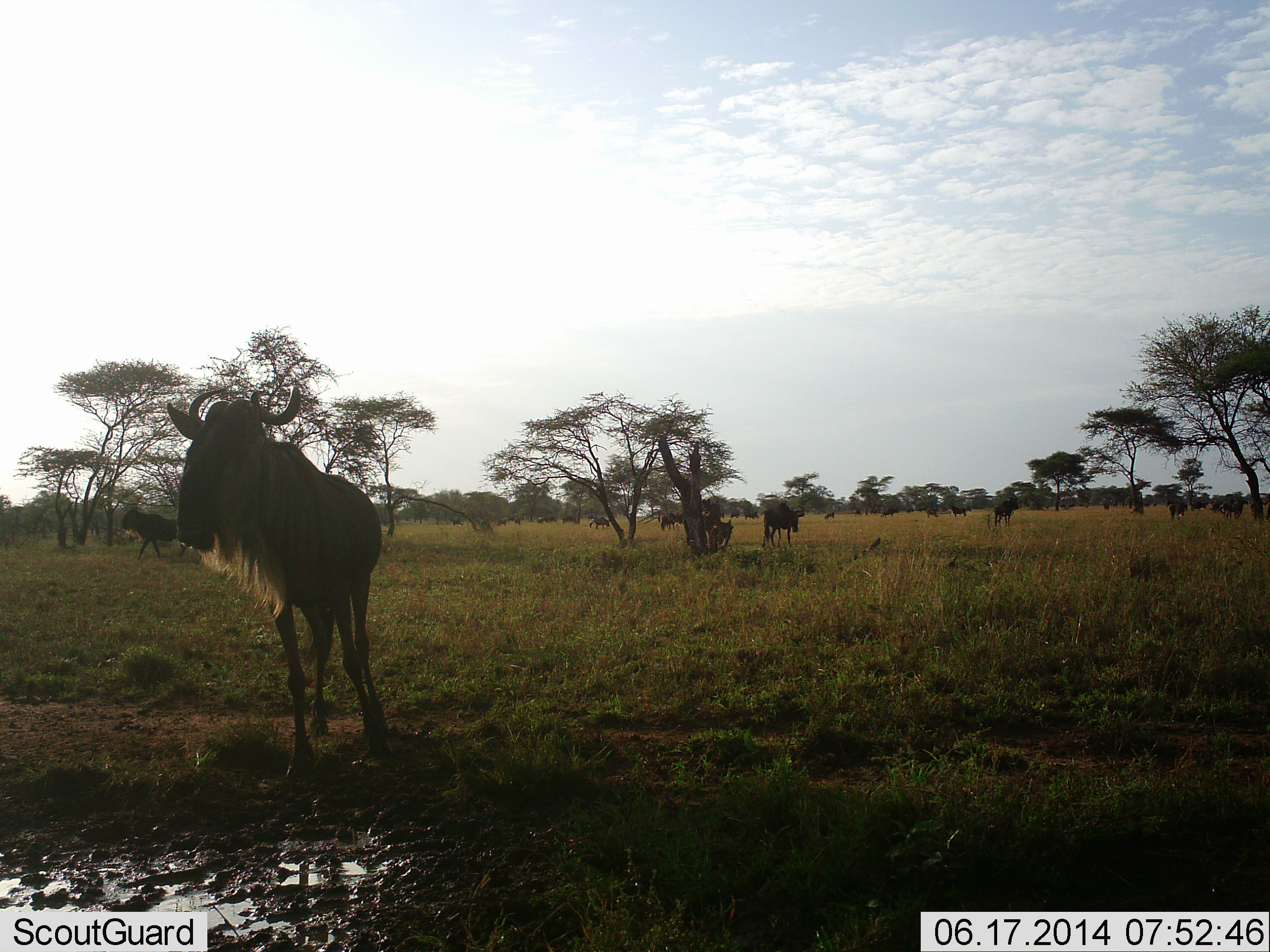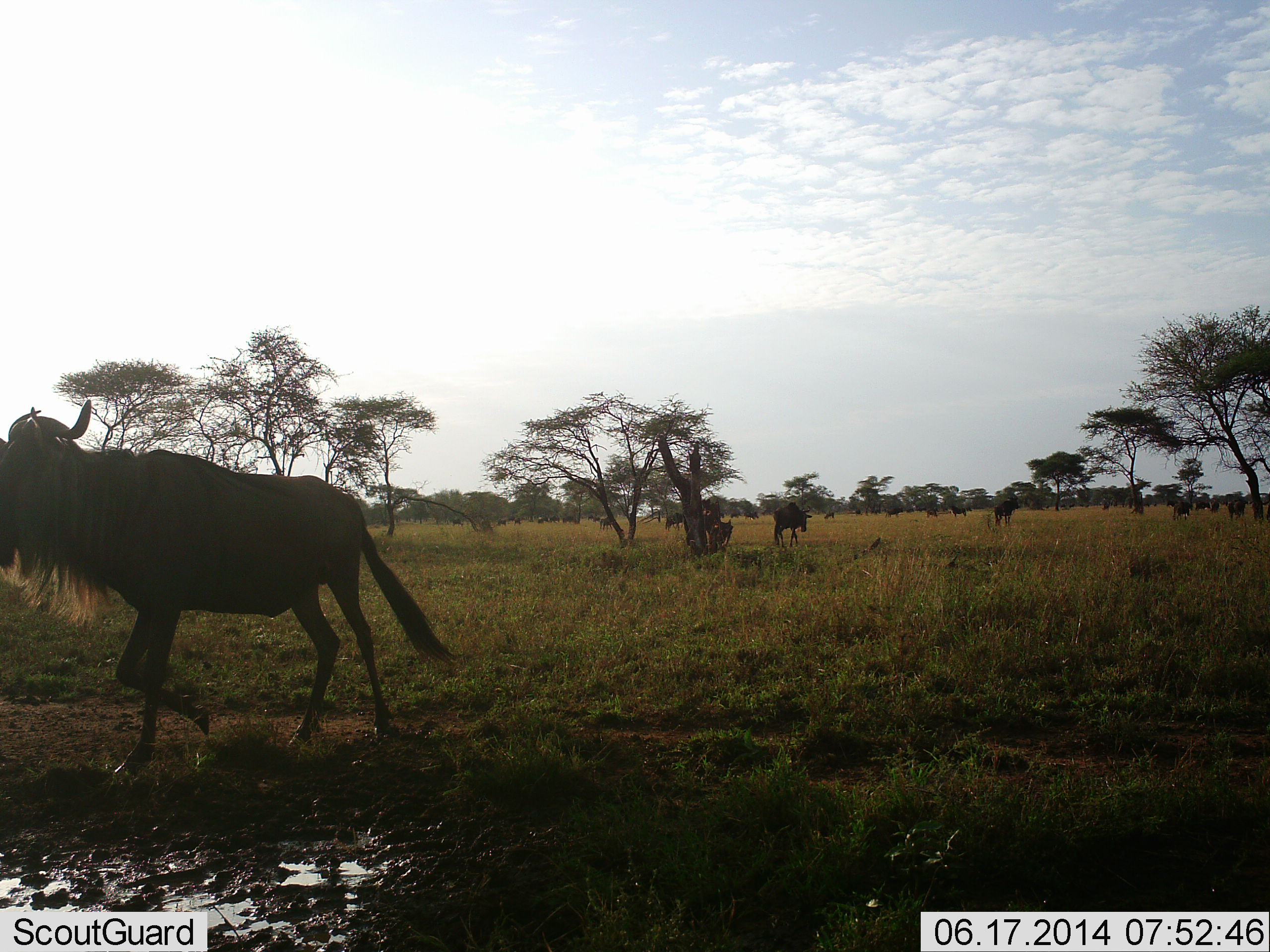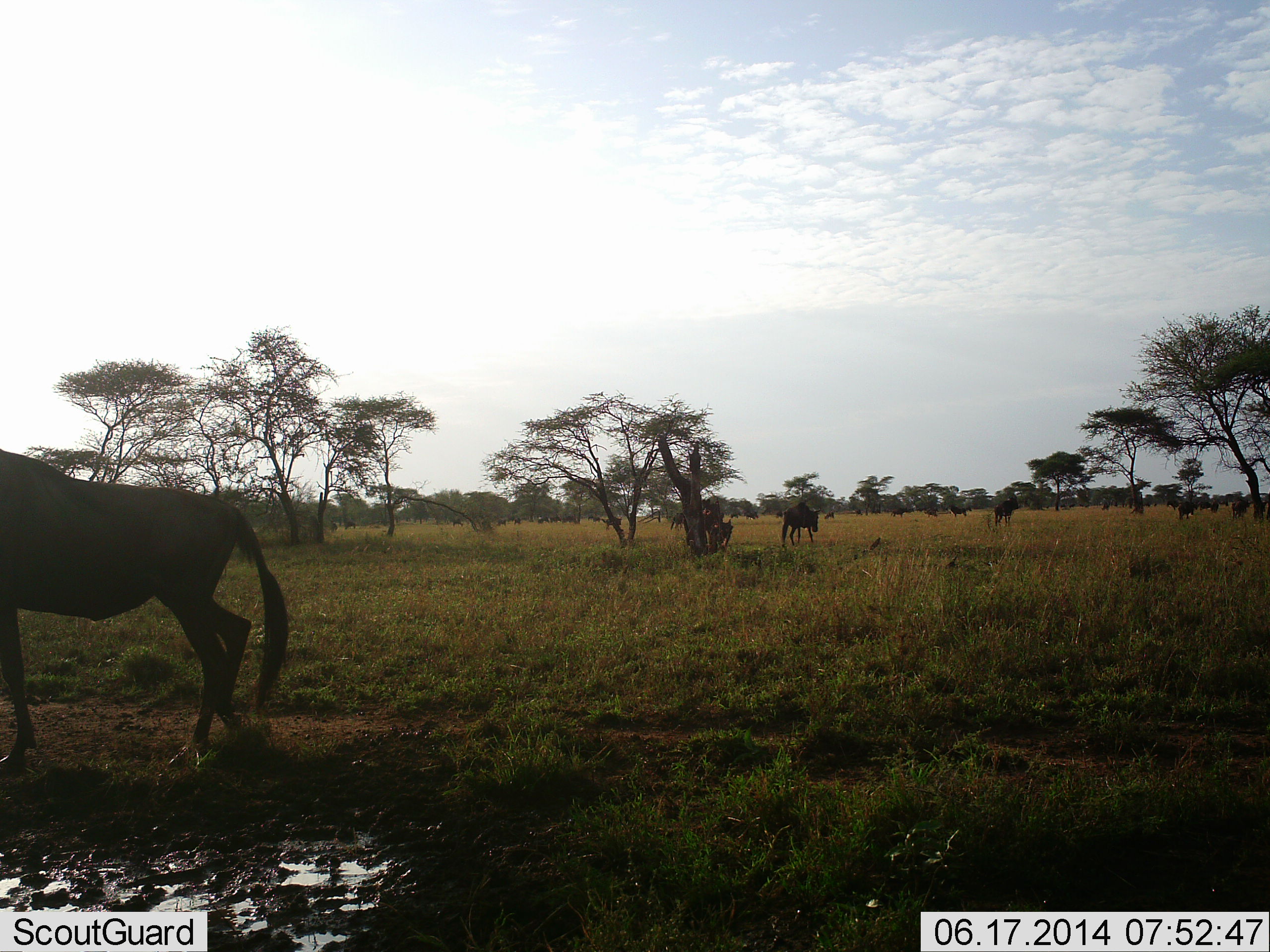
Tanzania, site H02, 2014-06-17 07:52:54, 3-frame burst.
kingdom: Animalia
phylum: Chordata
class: Mammalia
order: Artiodactyla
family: Bovidae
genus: Connochaetes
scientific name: Connochaetes taurinus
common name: blue wildebeest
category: wildebeest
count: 11-50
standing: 50%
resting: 0%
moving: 90%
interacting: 0%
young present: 0%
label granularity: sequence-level